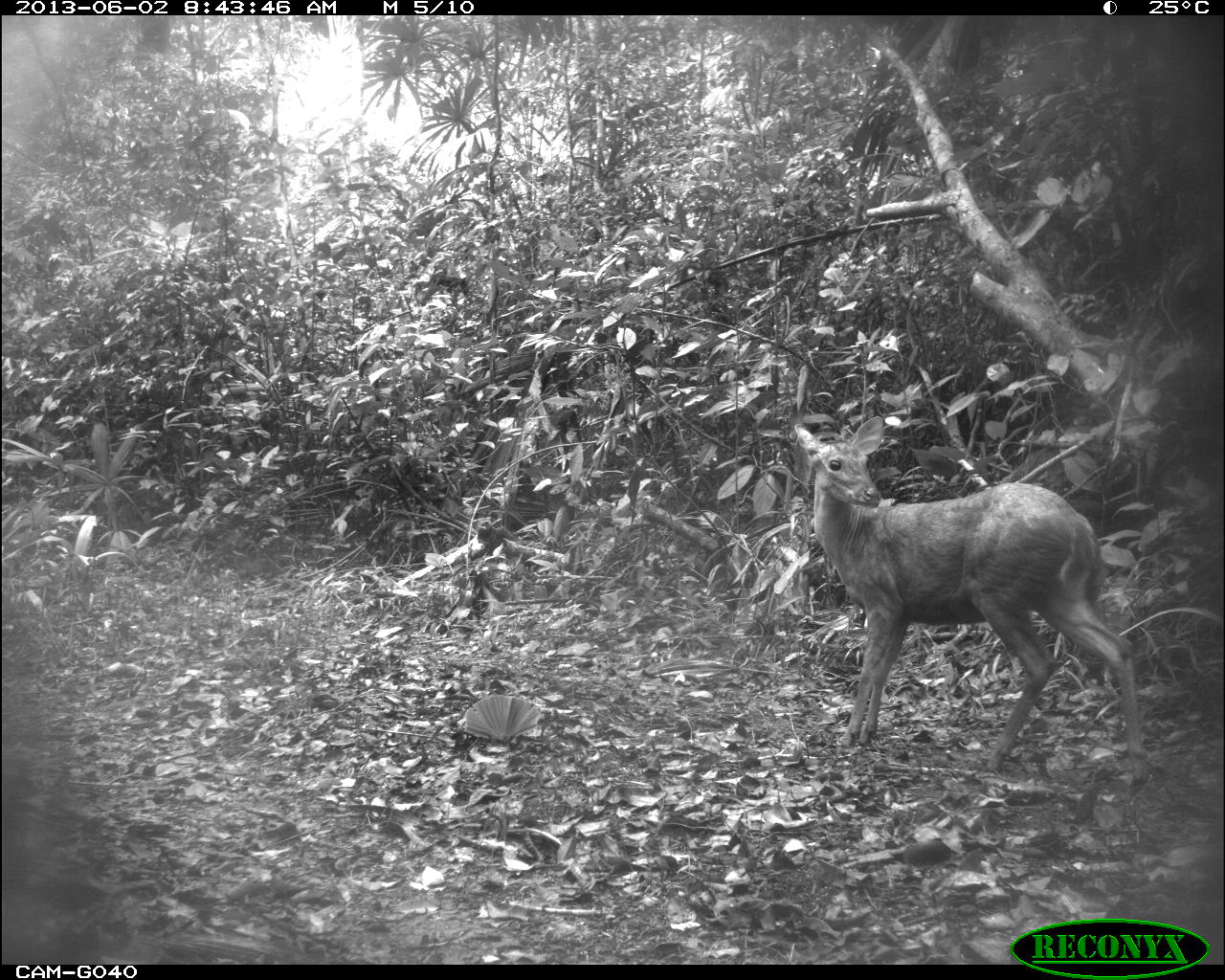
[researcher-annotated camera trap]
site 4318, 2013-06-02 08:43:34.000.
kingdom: Animalia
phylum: Chordata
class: Mammalia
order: Artiodactyla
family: Cervidae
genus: Mazama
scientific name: Mazama temama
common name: central american red brocket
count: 2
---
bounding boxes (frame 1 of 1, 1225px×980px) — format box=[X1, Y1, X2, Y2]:
mazama temama: box=[790, 413, 1150, 787]